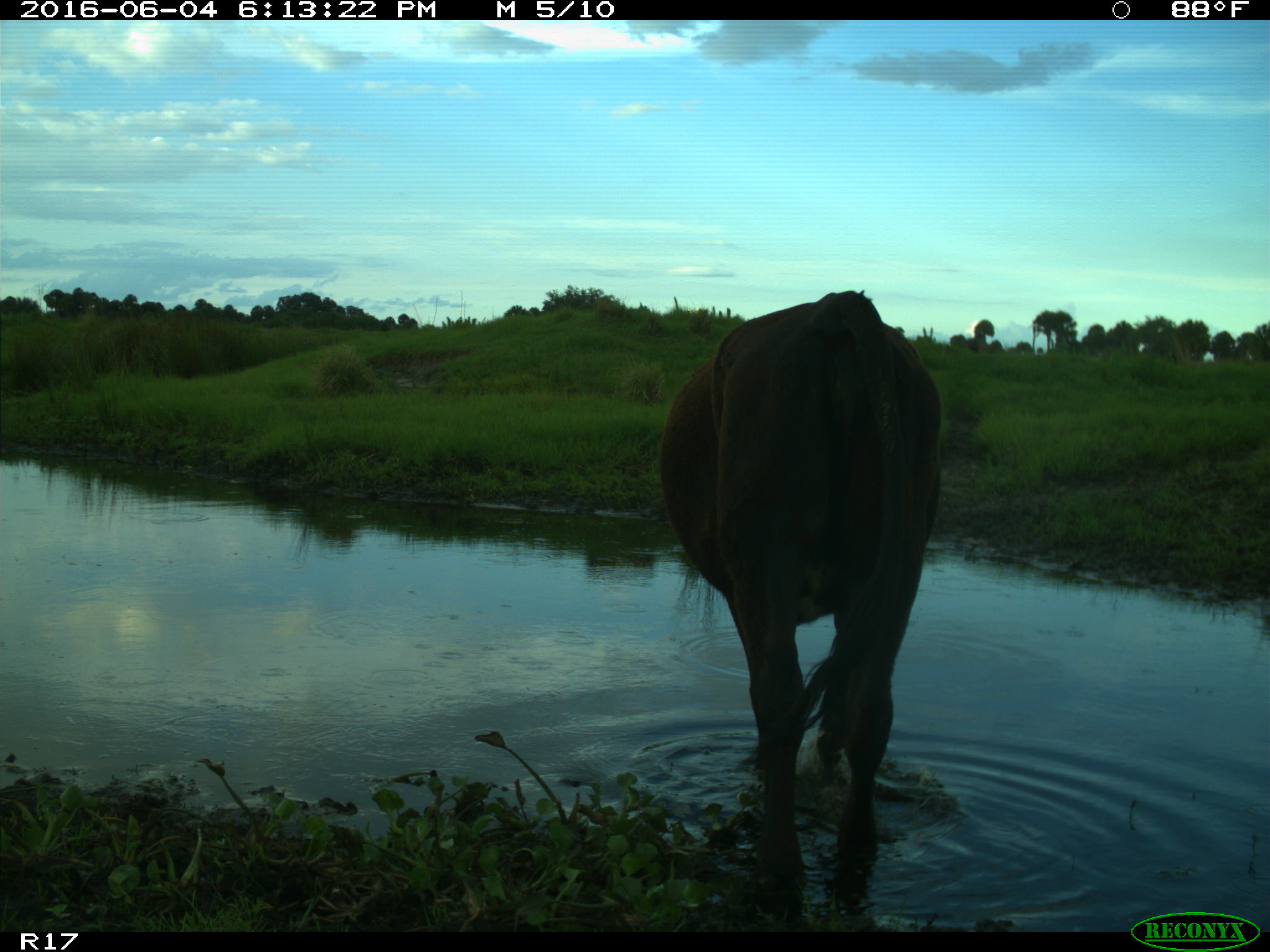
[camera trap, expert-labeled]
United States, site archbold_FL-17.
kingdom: Animalia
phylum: Chordata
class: Mammalia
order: Artiodactyla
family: Bovidae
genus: Bos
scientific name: Bos taurus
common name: domestic cow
Bos taurus (domestic cow).